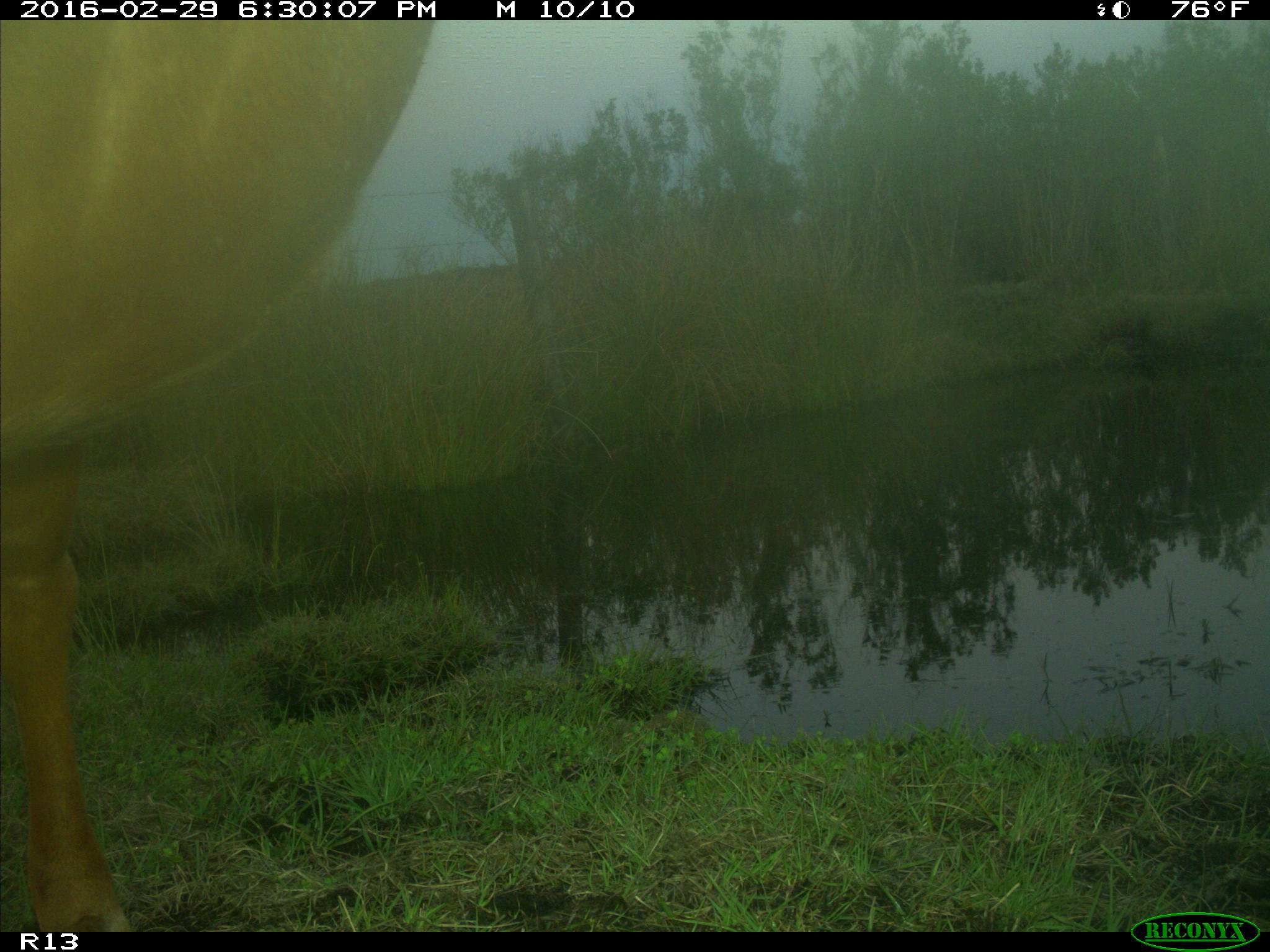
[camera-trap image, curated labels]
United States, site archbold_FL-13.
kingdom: Animalia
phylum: Chordata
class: Mammalia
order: Artiodactyla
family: Bovidae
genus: Bos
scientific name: Bos taurus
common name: domestic cow